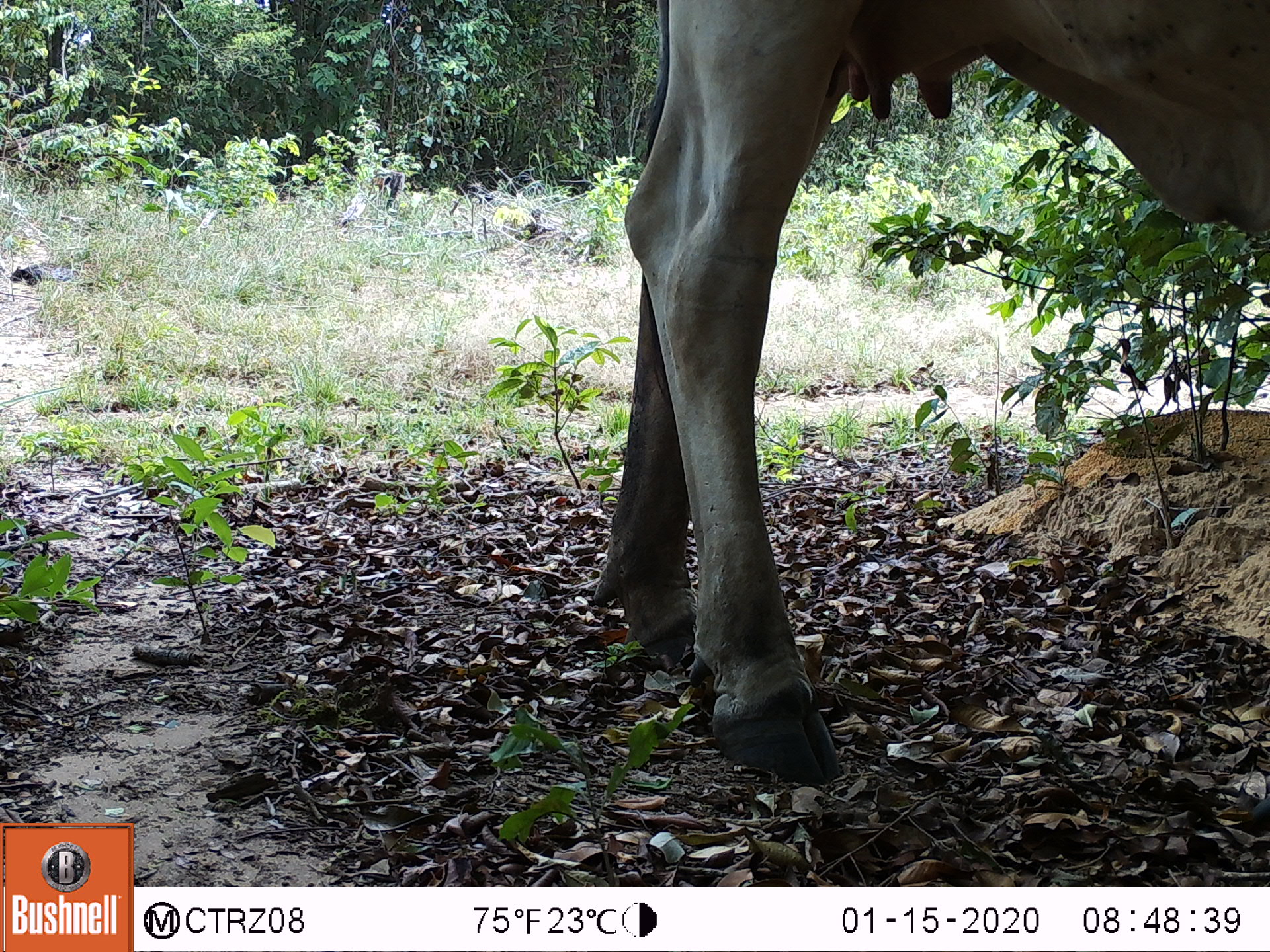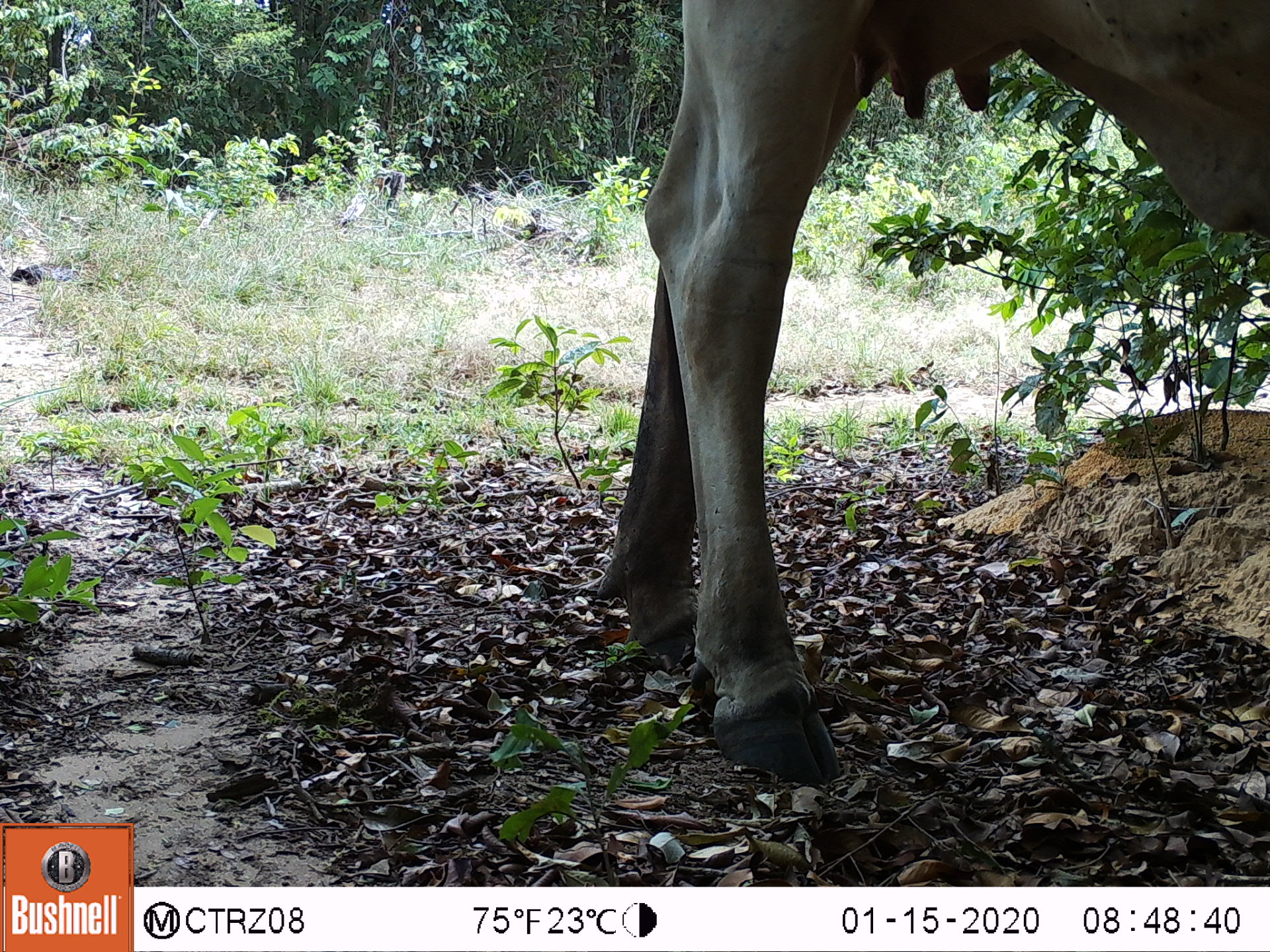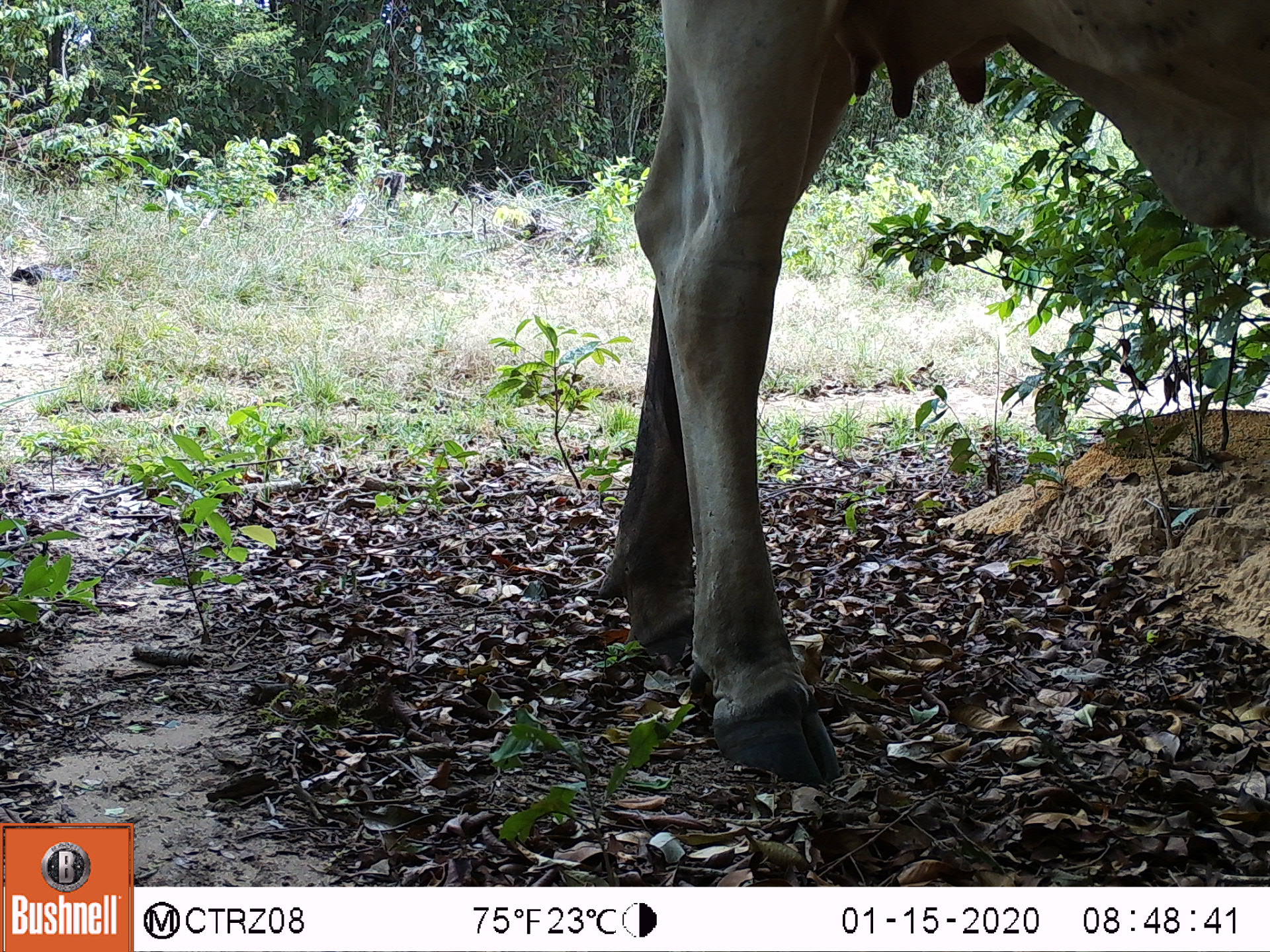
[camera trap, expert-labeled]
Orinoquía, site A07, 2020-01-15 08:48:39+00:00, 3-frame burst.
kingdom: Animalia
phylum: Chordata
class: Mammalia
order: Artiodactyla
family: Bovidae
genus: Bos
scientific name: Bos taurus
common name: cow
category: cattle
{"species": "cattle (cow) (Bos taurus)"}